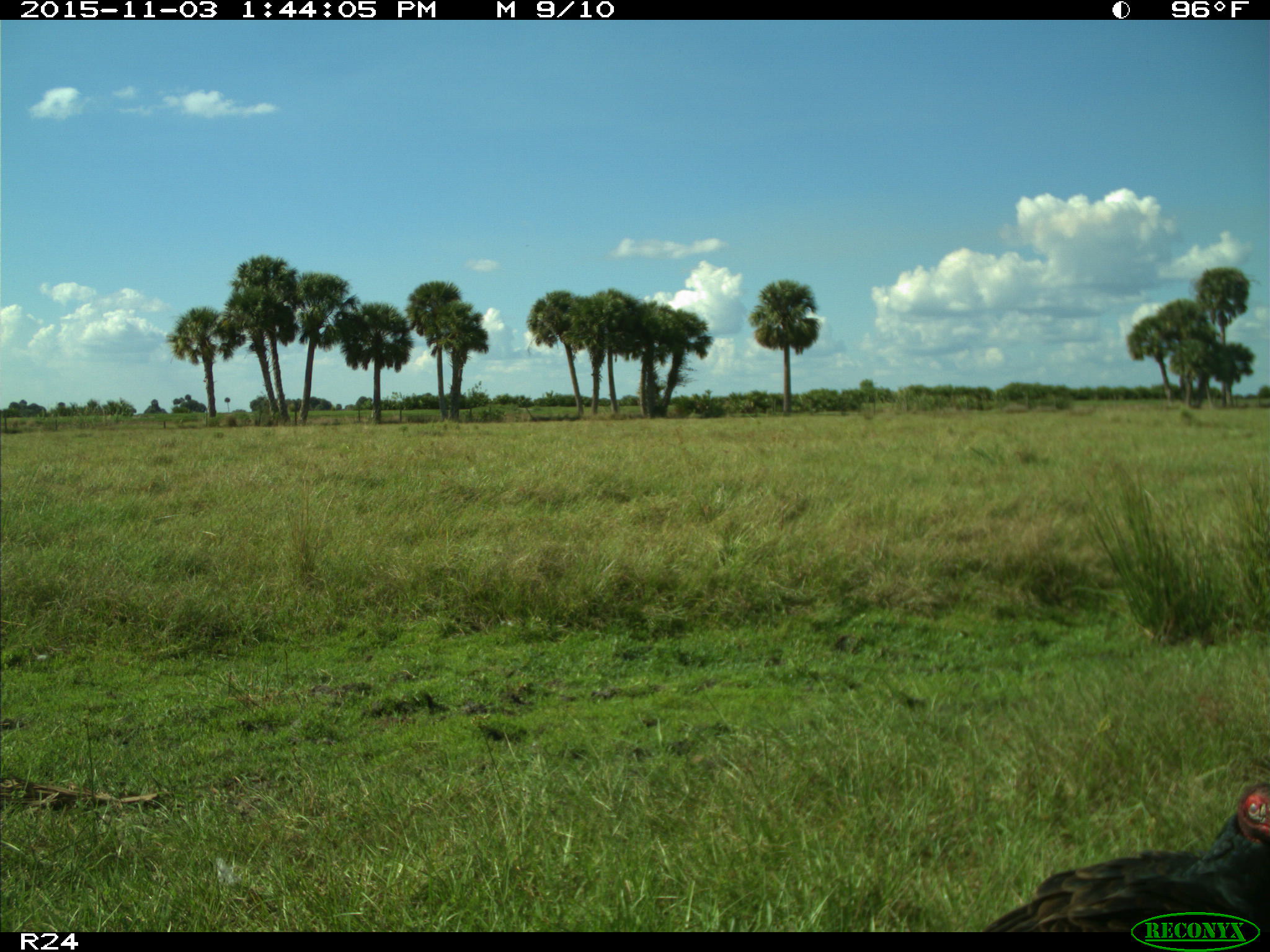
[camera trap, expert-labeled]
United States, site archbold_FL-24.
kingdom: Animalia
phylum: Chordata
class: Aves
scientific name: Aves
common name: birds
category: unidentified bird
Unidentified bird (birds) (Aves).